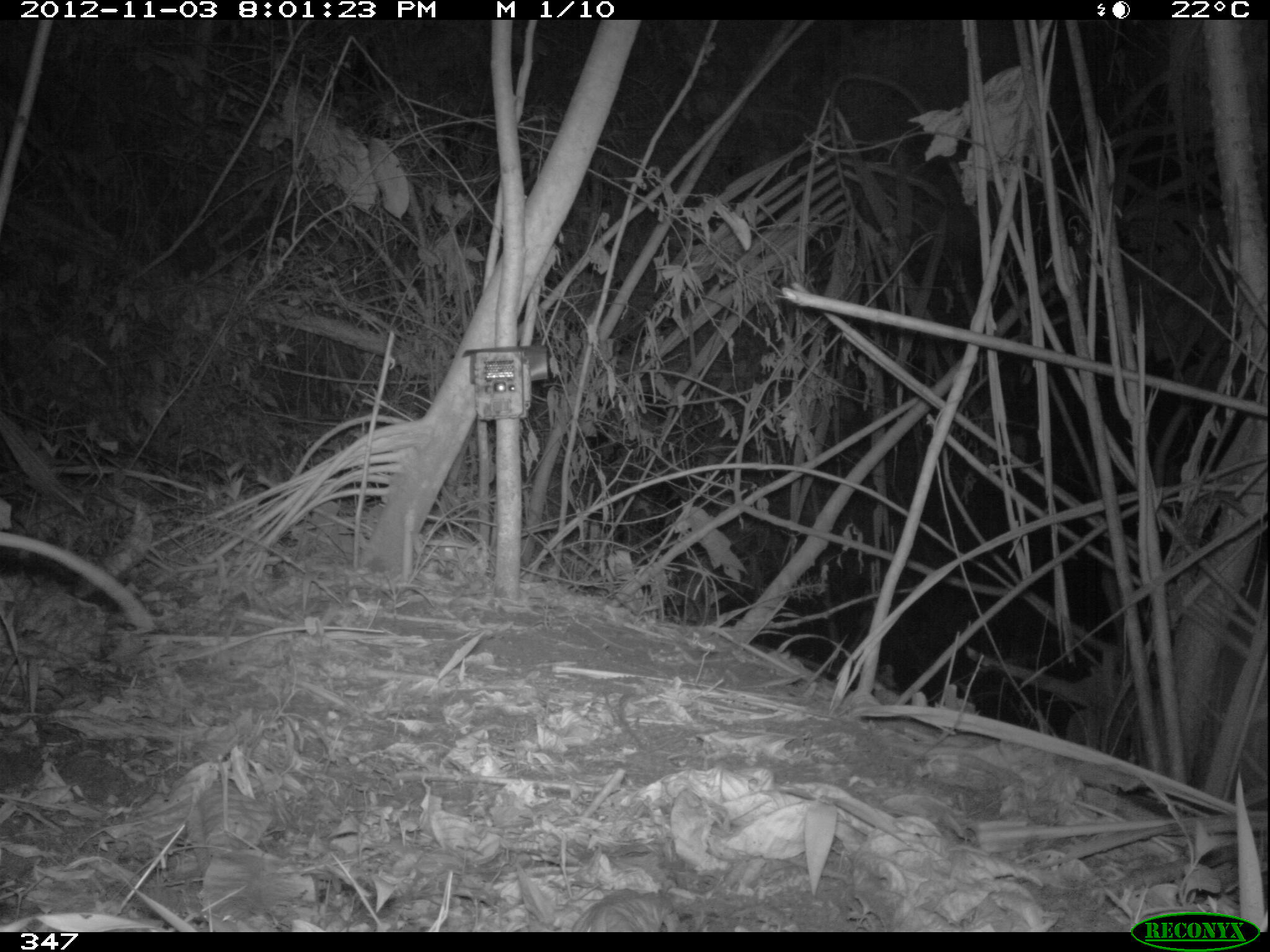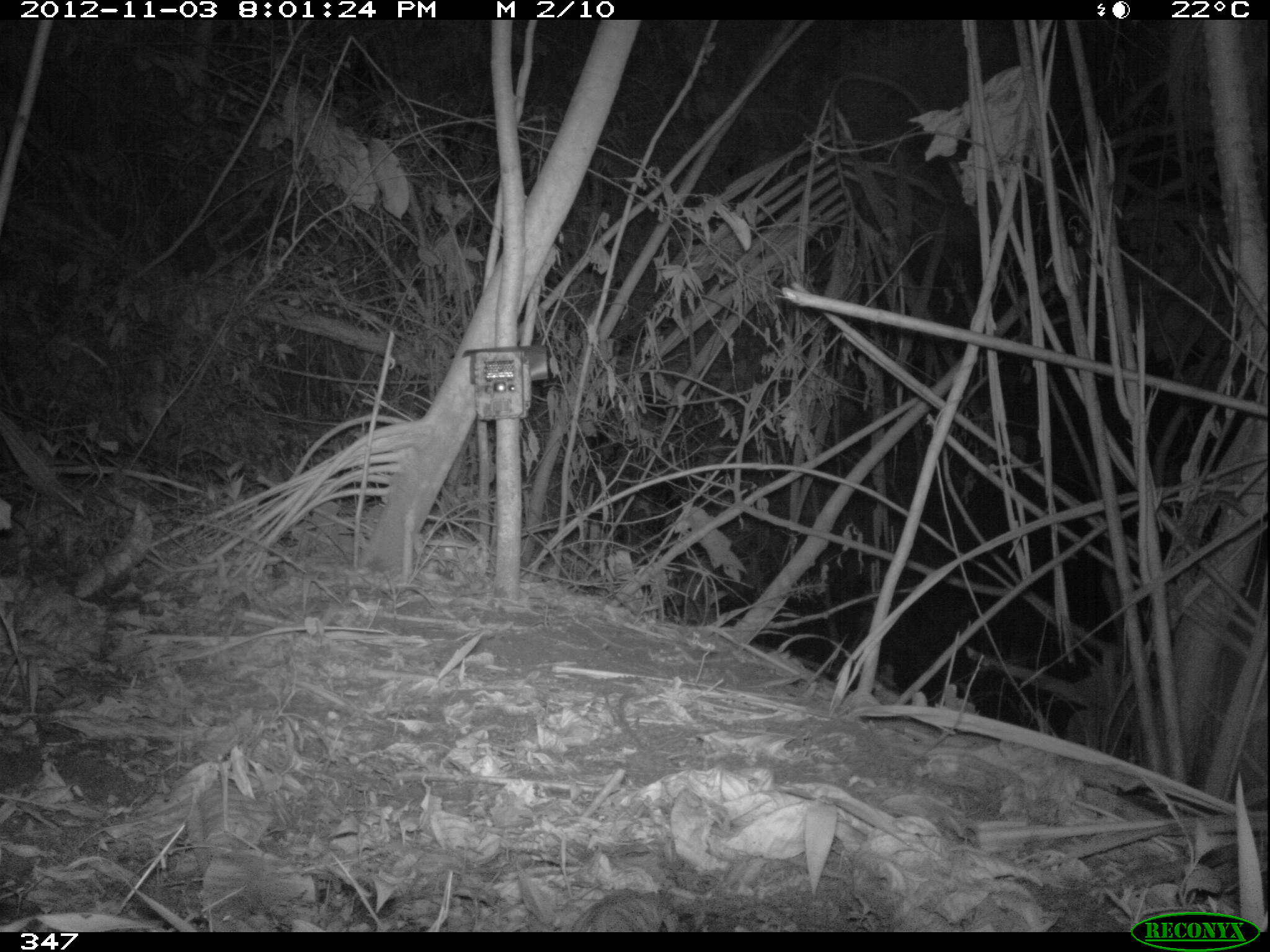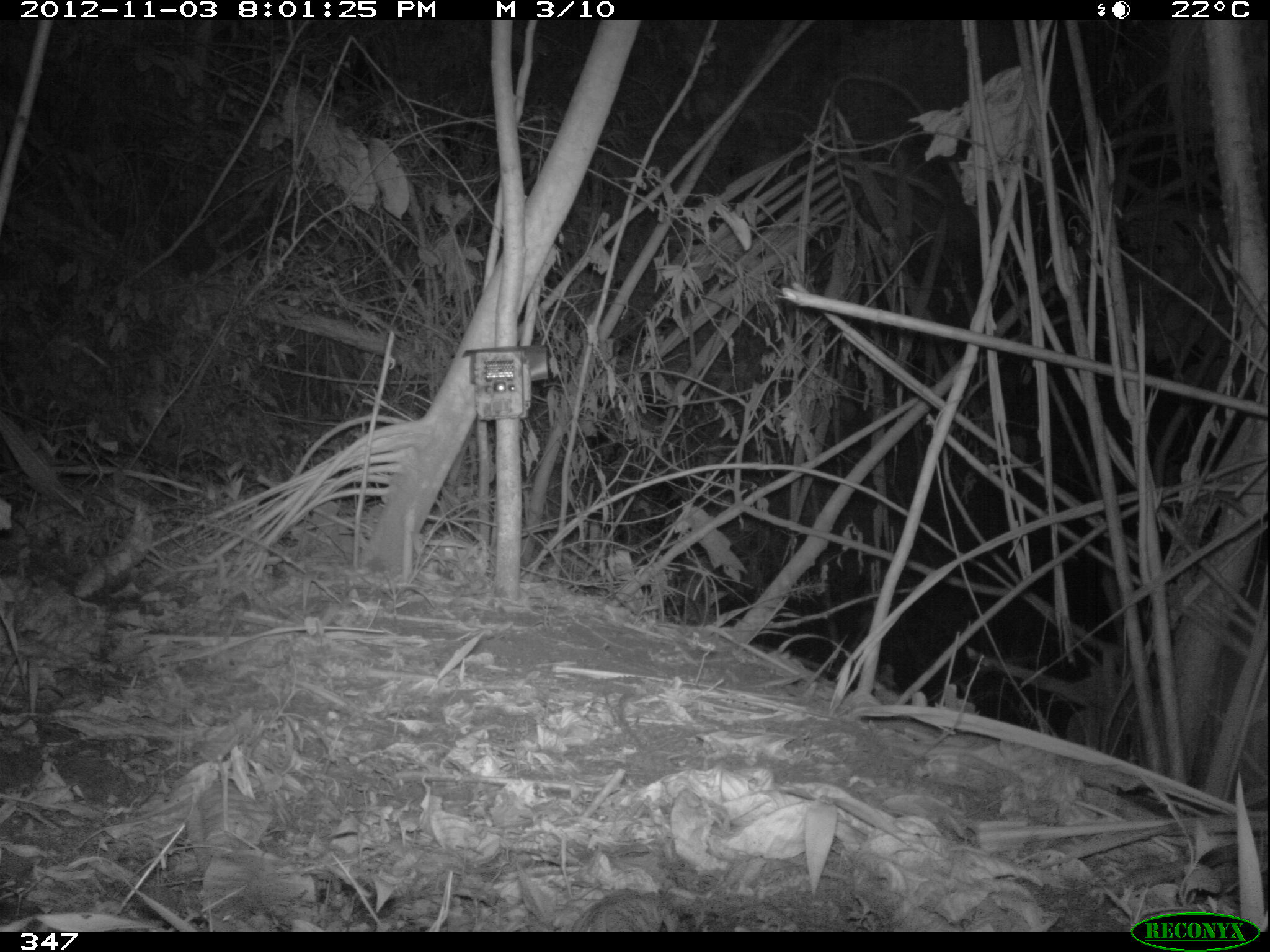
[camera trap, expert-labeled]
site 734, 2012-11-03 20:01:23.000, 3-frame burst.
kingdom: Animalia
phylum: Chordata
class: Mammalia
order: Didelphimorphia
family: Didelphidae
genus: Didelphis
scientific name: Didelphis marsupialis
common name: southern opossum